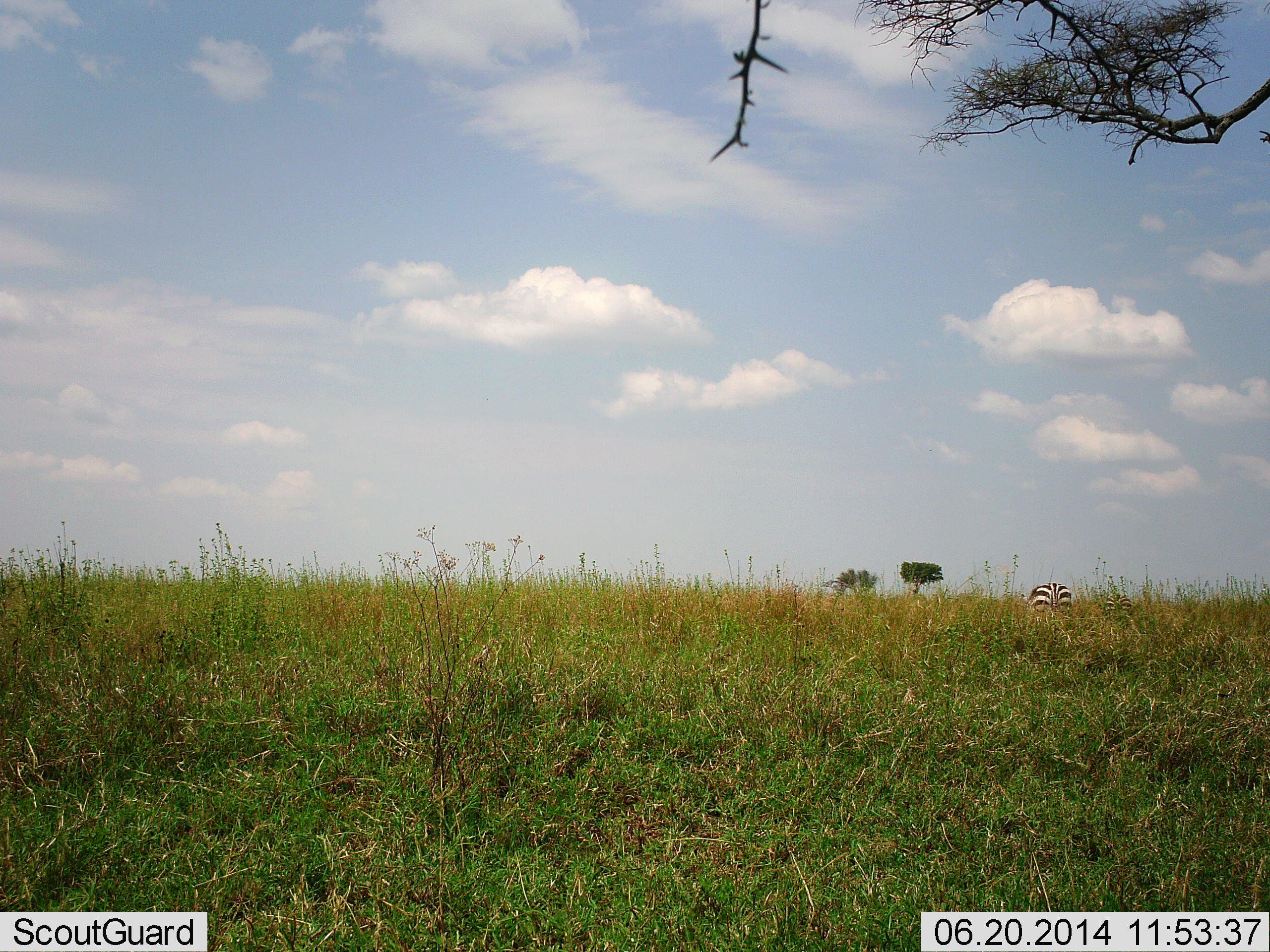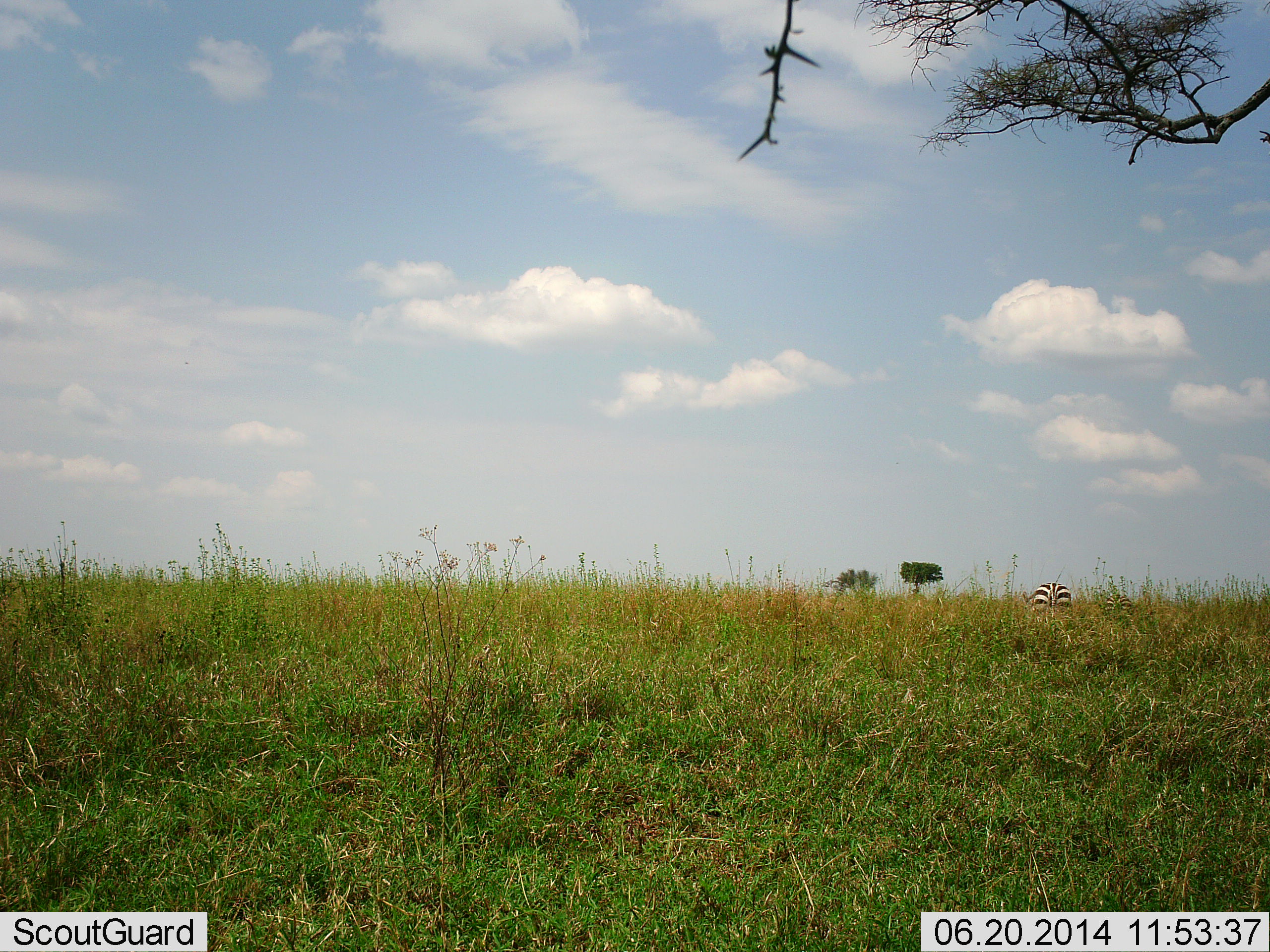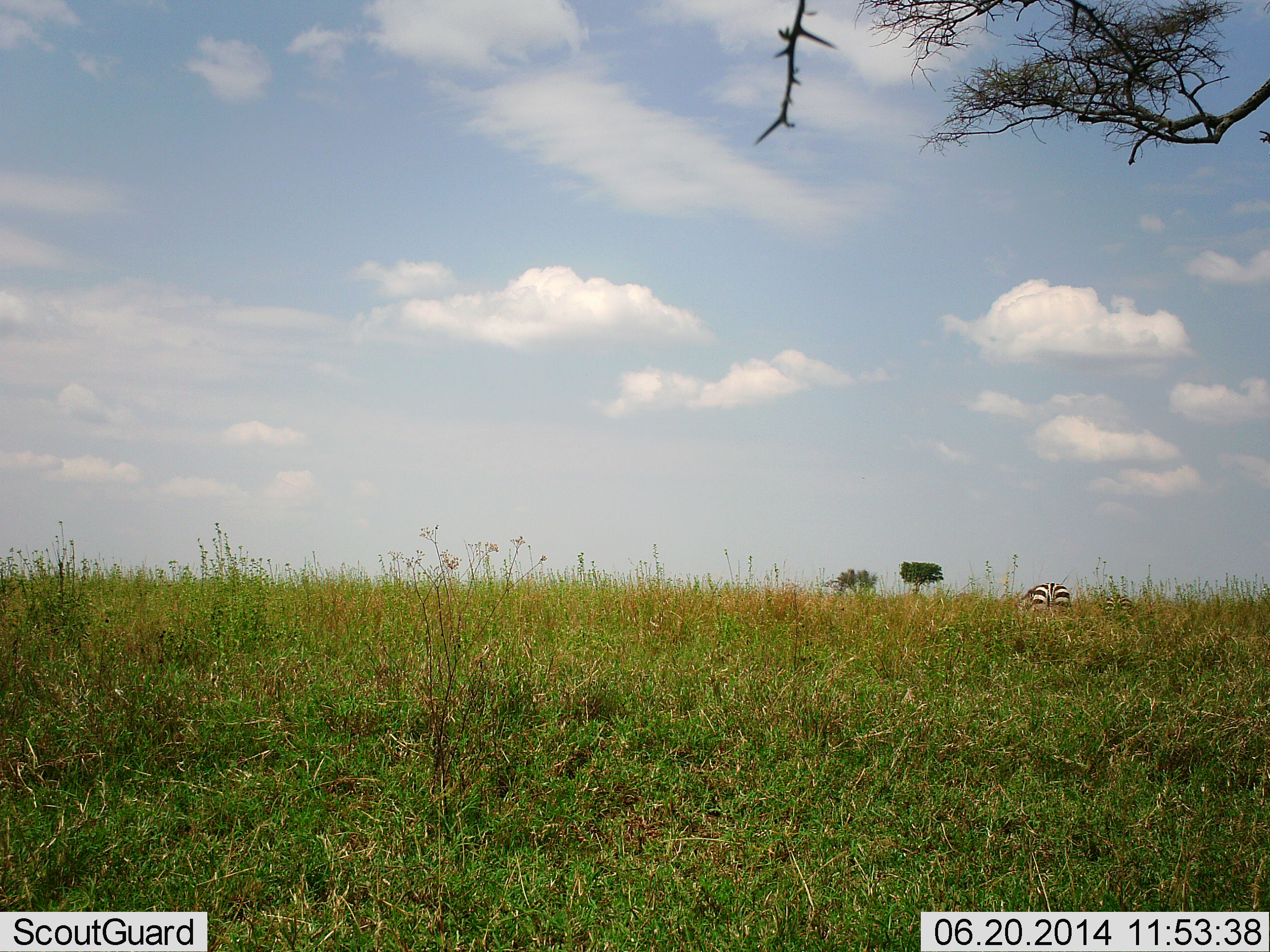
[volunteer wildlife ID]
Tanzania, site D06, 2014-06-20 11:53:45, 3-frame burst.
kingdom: Animalia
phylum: Chordata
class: Mammalia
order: Perissodactyla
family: Equidae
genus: Equus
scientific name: Equus quagga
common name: plains zebra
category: zebra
Zebra (plains zebra) (Equus quagga), count 1. Behavior (volunteer vote fractions): standing 10%, resting 10%, moving 10%, interacting 0%. Young present (vote fraction): 0%. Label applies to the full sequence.